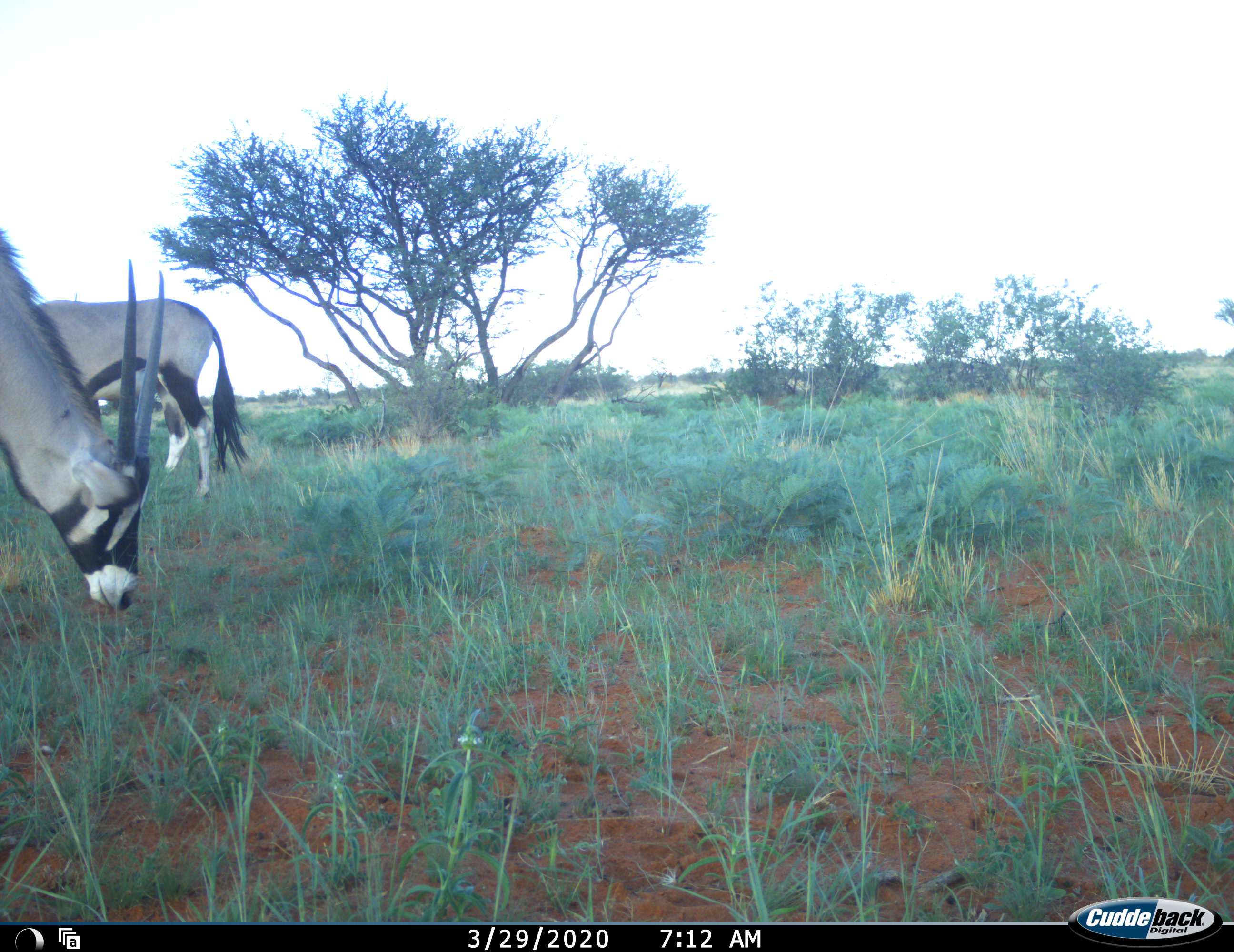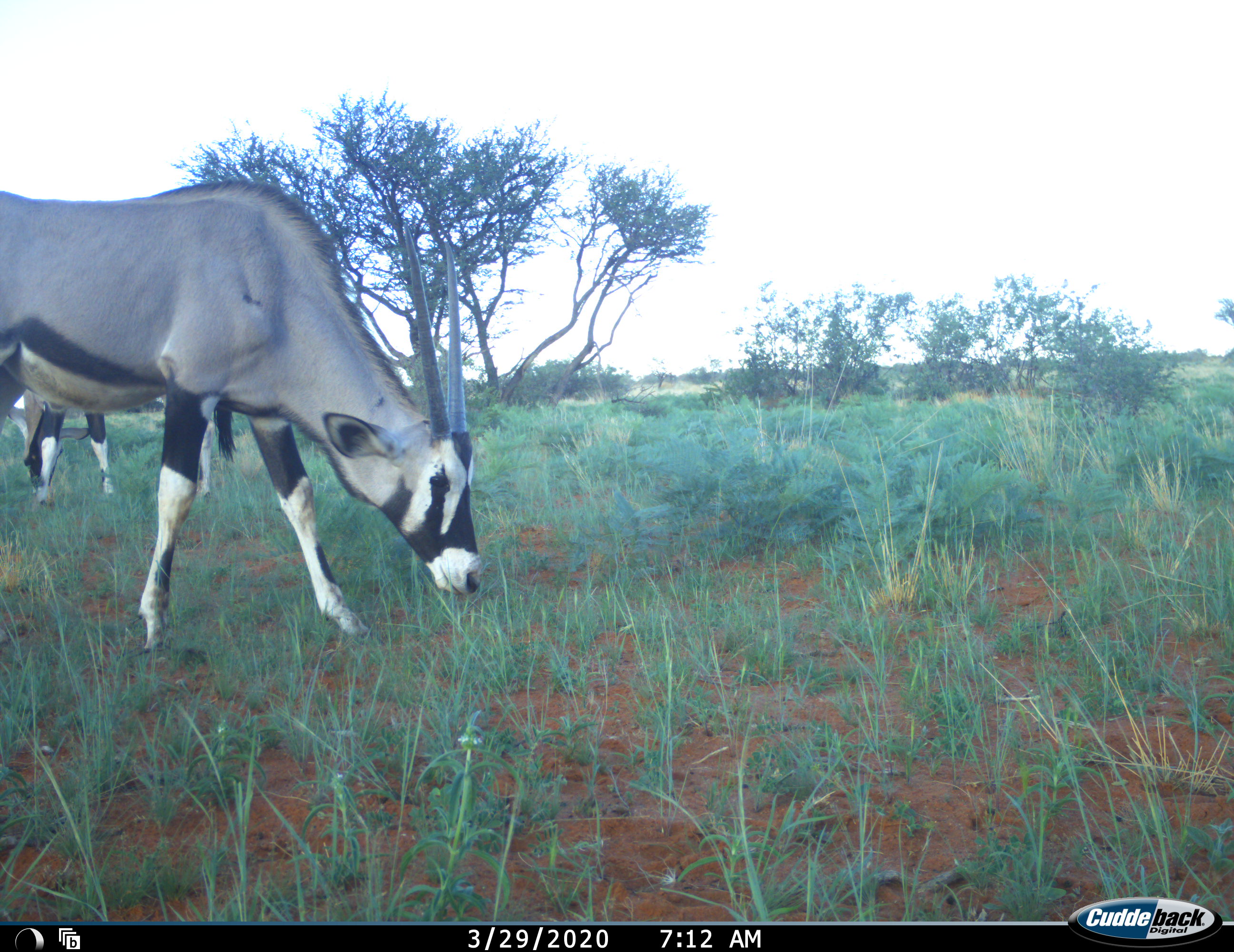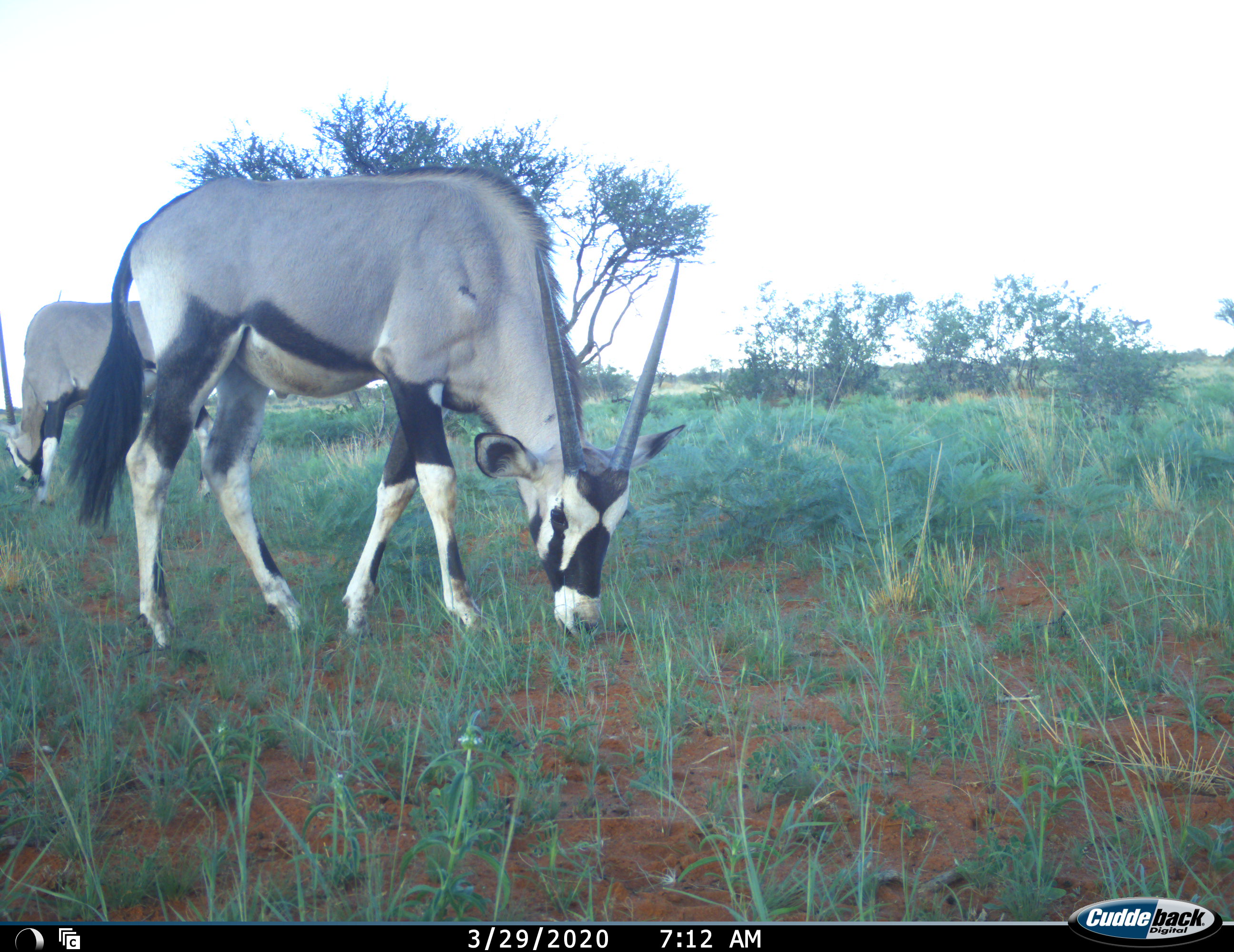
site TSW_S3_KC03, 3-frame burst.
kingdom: Animalia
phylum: Chordata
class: Mammalia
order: Artiodactyla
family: Bovidae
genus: Oryx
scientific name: Oryx gazella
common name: gemsbok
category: oryx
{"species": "oryx (gemsbok) (Oryx gazella)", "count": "2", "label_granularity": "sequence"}